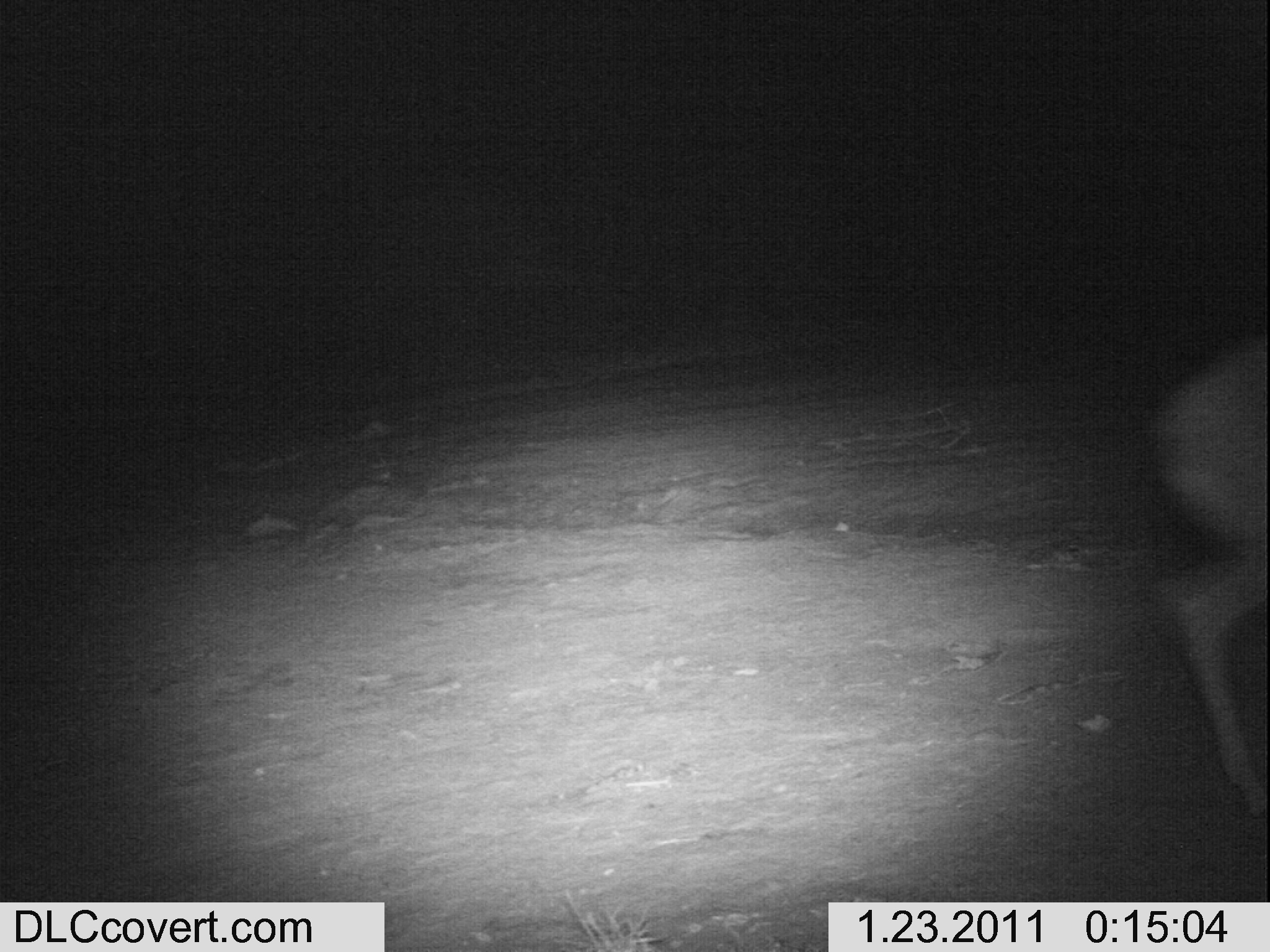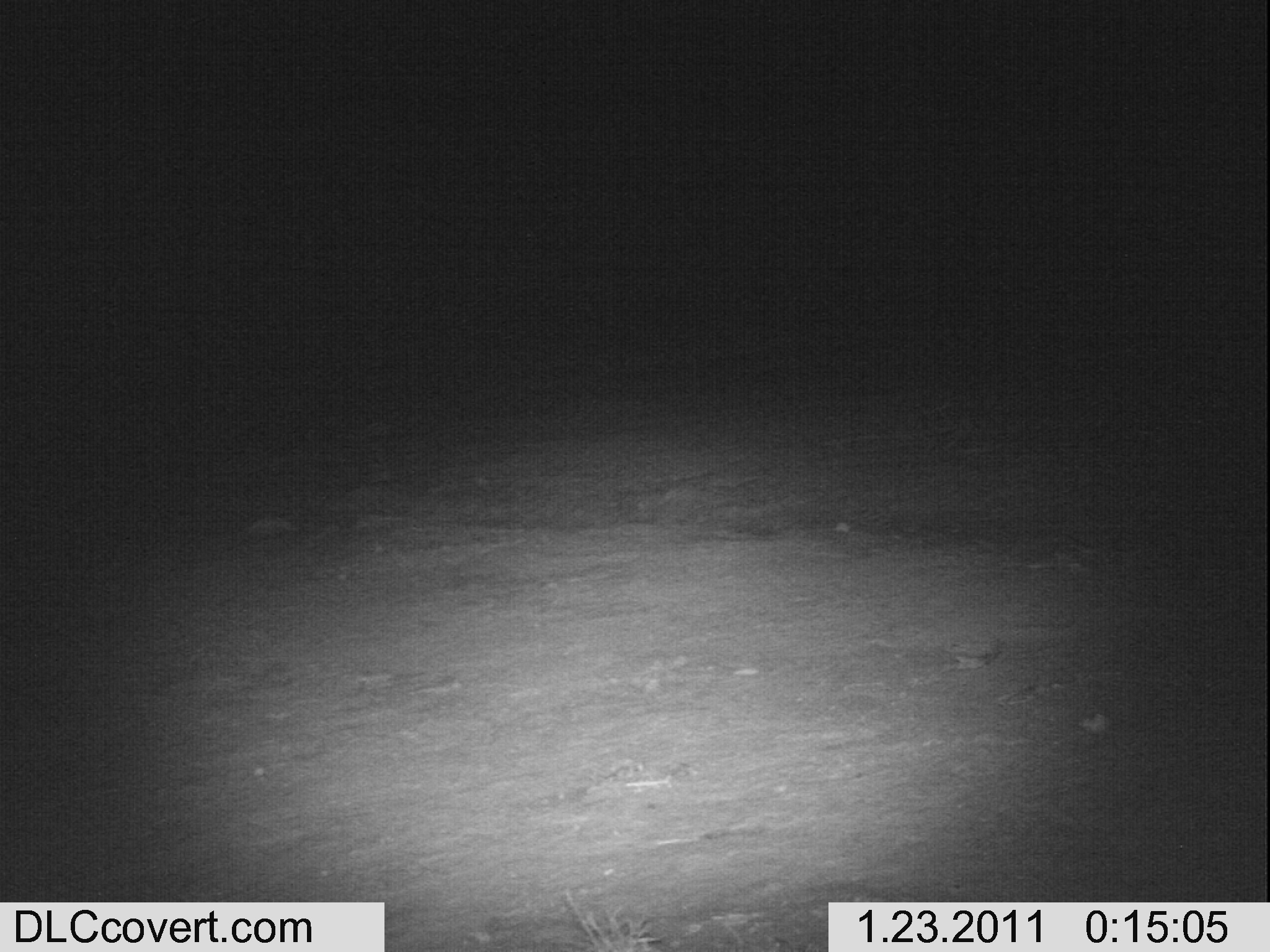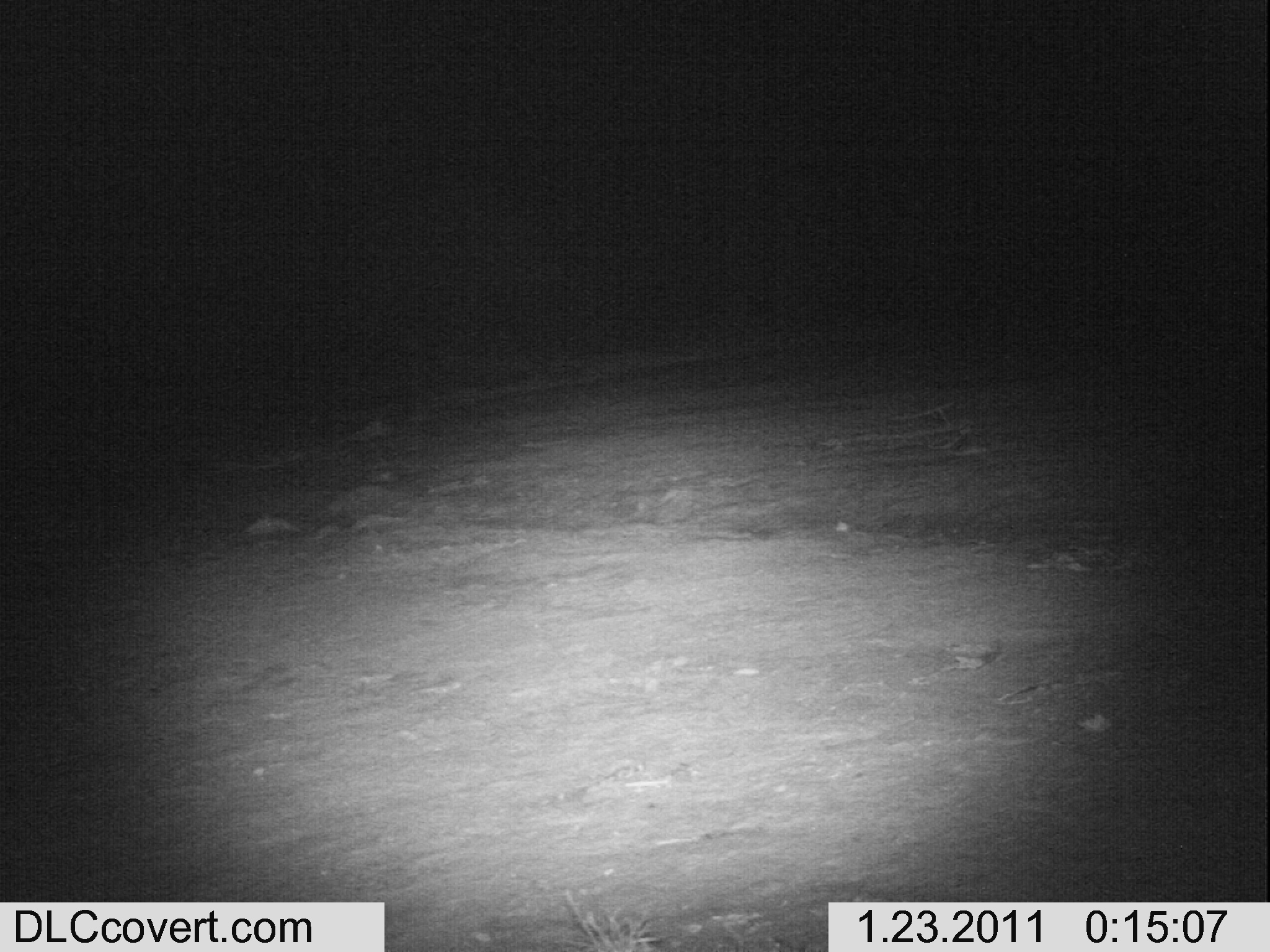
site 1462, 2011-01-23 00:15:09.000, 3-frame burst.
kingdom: Animalia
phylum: Chordata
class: Mammalia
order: Artiodactyla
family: Bovidae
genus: Madoqua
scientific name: Madoqua guentheri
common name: günther's dik-dik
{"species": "Madoqua guentheri (günther's dik-dik)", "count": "1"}